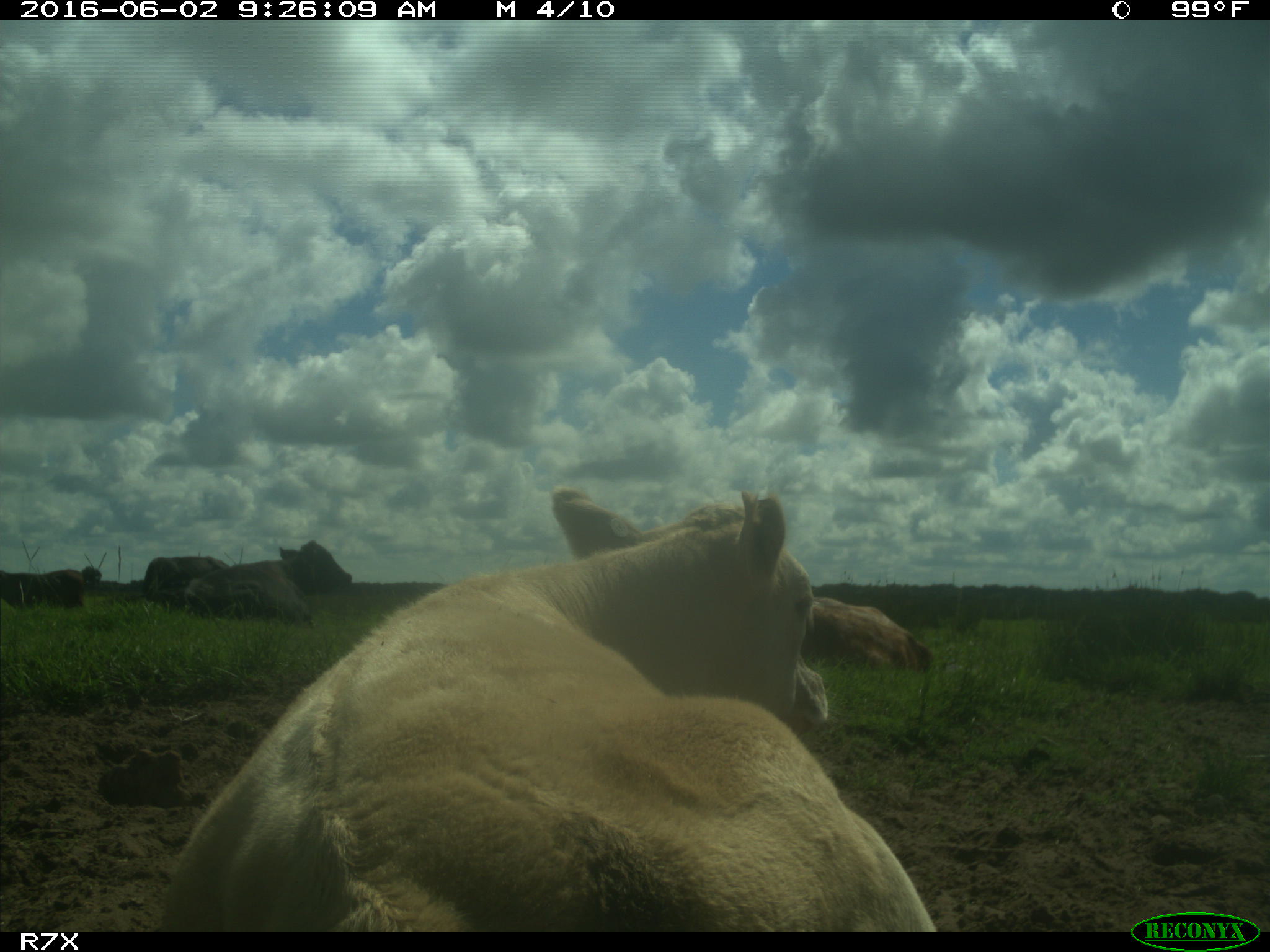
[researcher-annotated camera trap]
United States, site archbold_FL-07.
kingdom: Animalia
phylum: Chordata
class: Mammalia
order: Artiodactyla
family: Bovidae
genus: Bos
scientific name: Bos taurus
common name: domestic cow